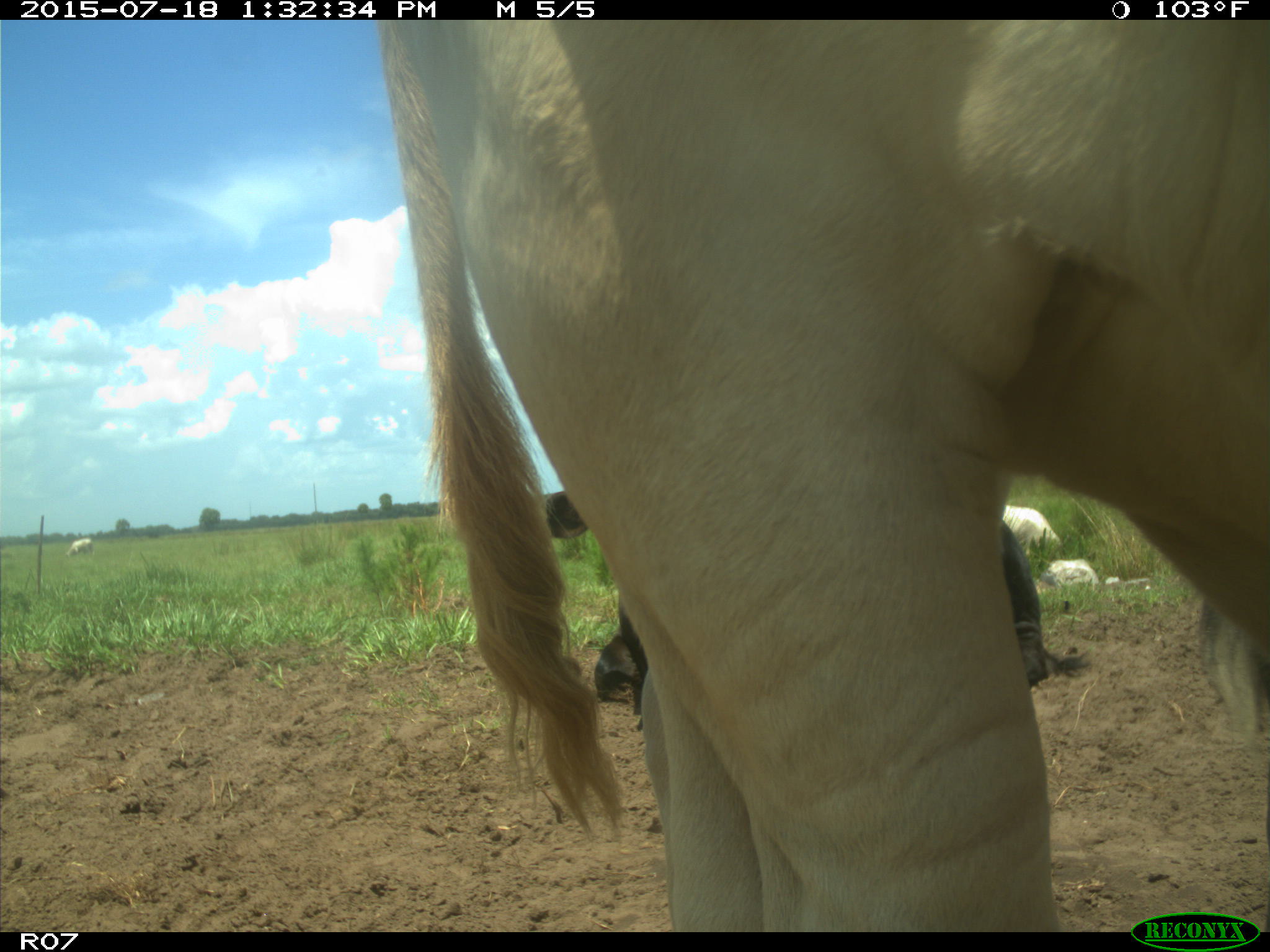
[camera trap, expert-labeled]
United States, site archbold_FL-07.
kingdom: Animalia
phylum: Chordata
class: Mammalia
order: Artiodactyla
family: Bovidae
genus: Bos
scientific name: Bos taurus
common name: domestic cow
Bos taurus (domestic cow).